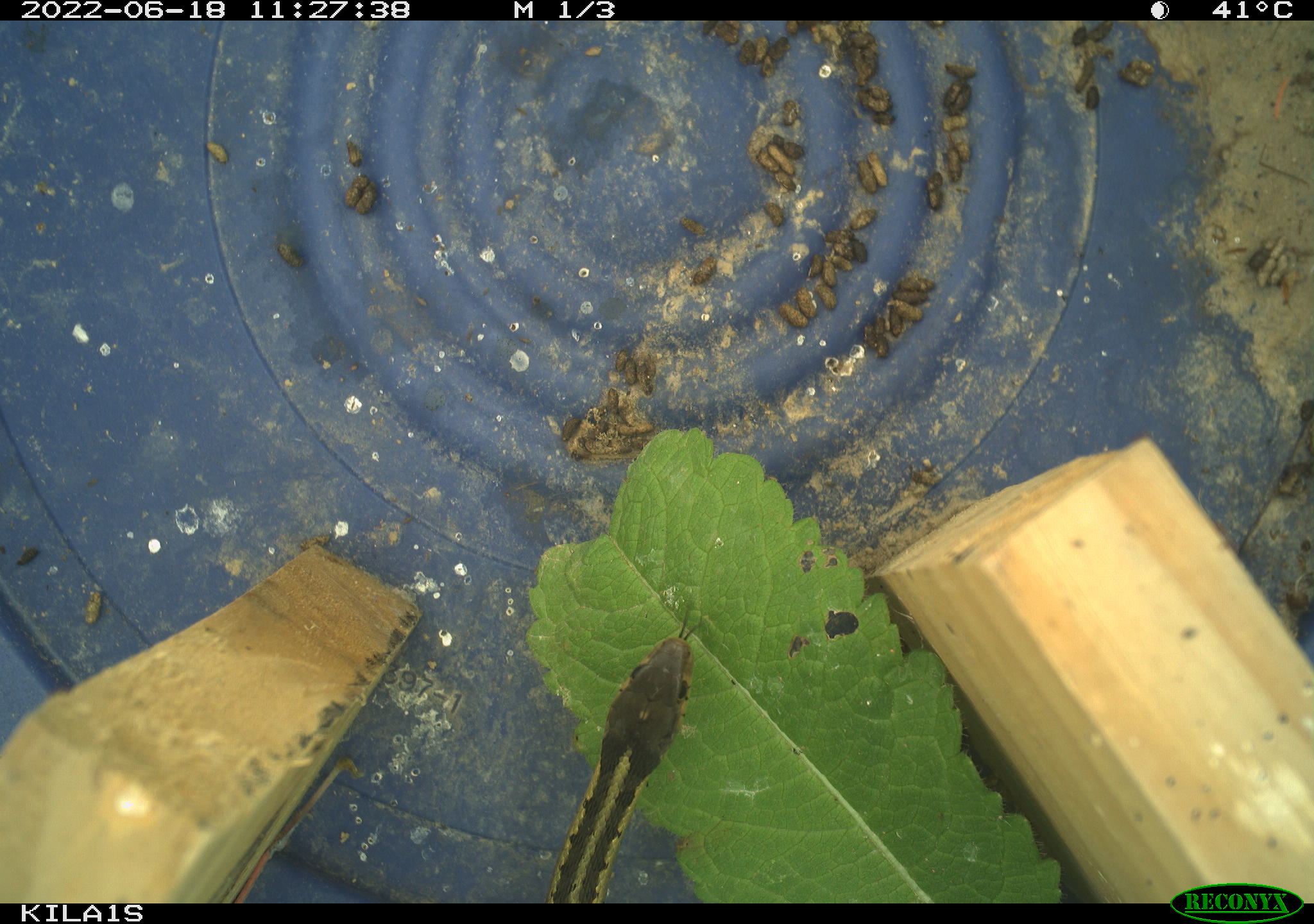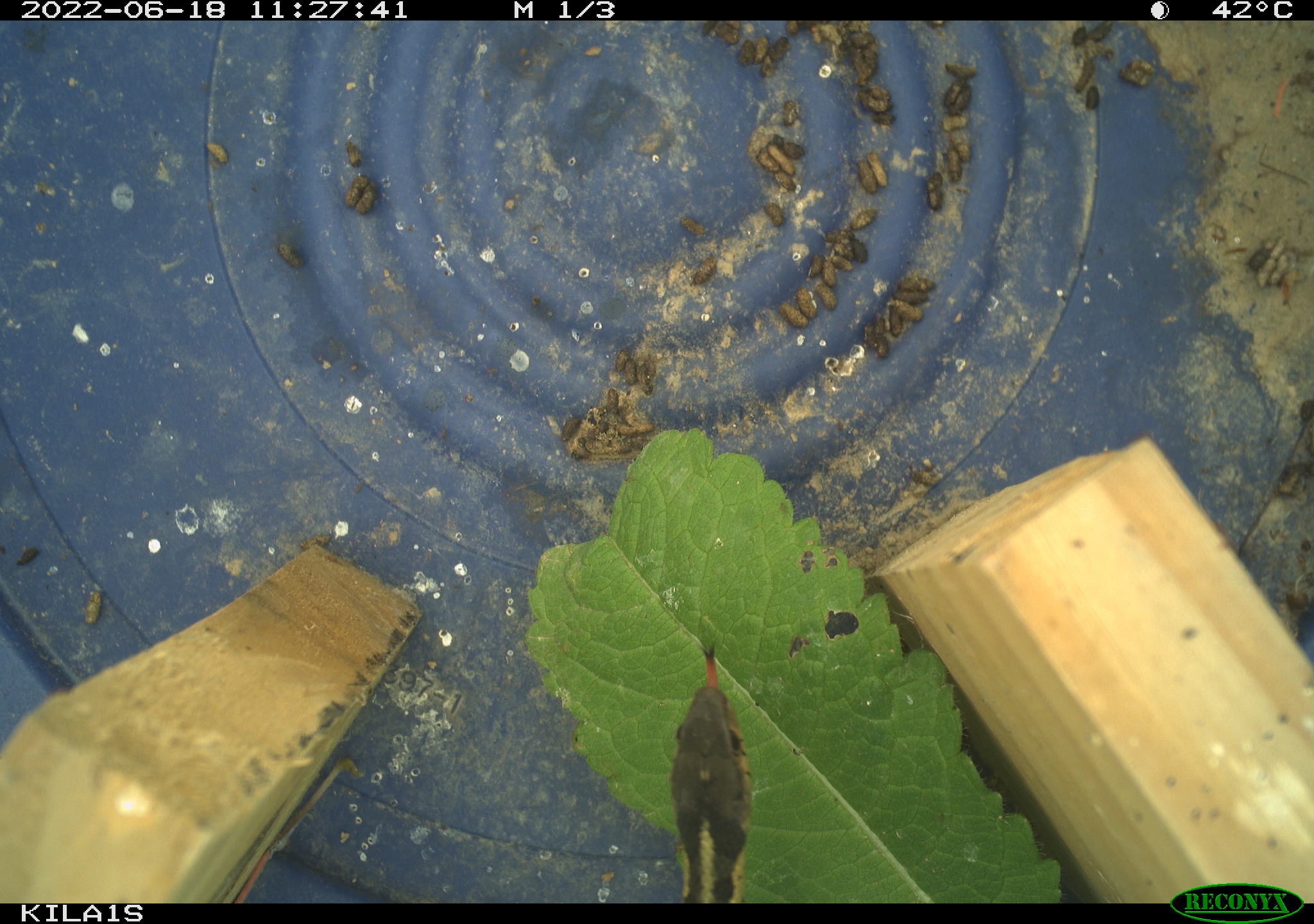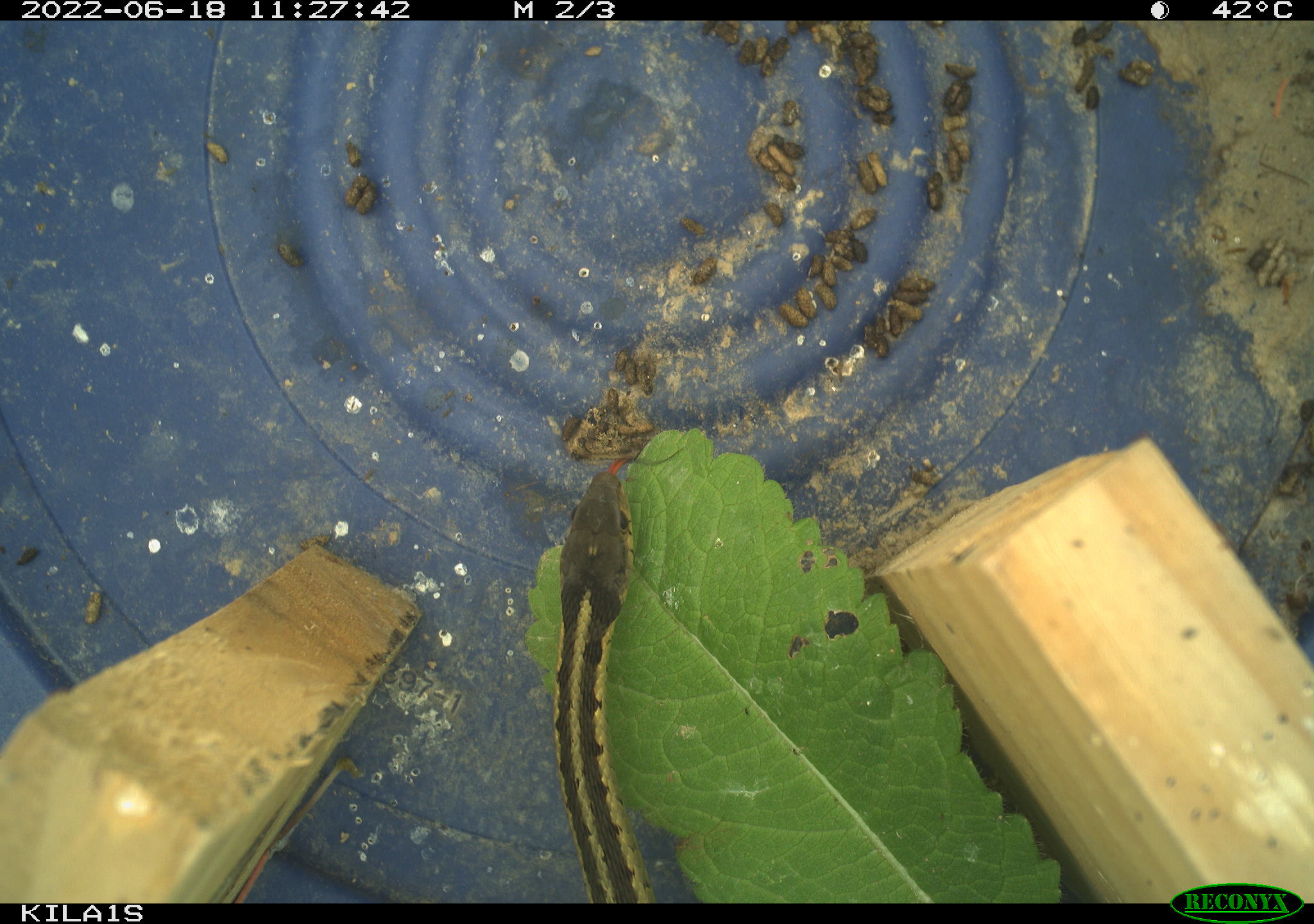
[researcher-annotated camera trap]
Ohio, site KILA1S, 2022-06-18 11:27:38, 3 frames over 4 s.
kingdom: Animalia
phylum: Chordata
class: Reptilia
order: Squamata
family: Colubridae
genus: Thamnophis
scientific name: Thamnophis sirtalis sirtalis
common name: eastern gartersnake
Eastern gartersnake (Thamnophis sirtalis sirtalis).